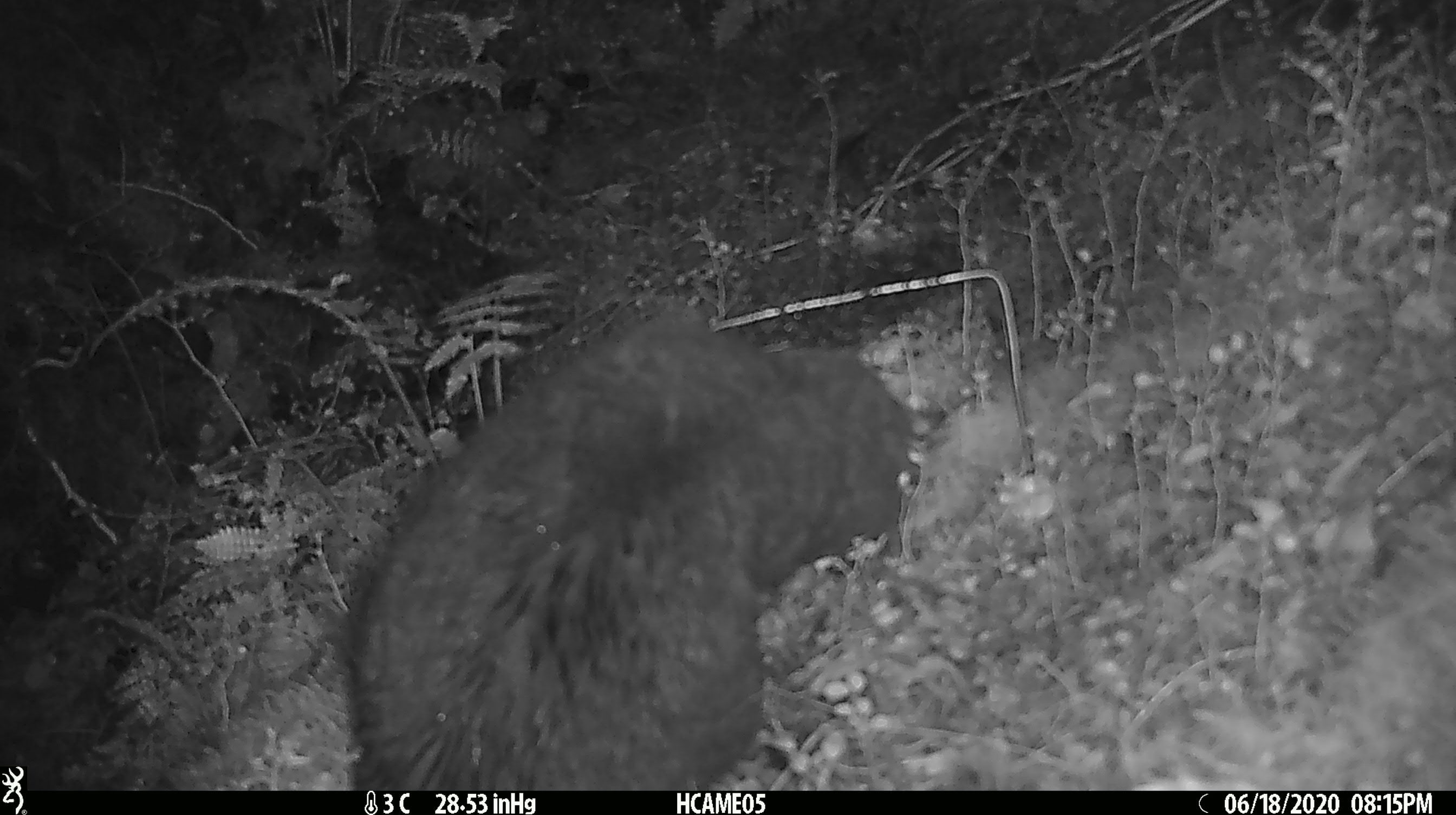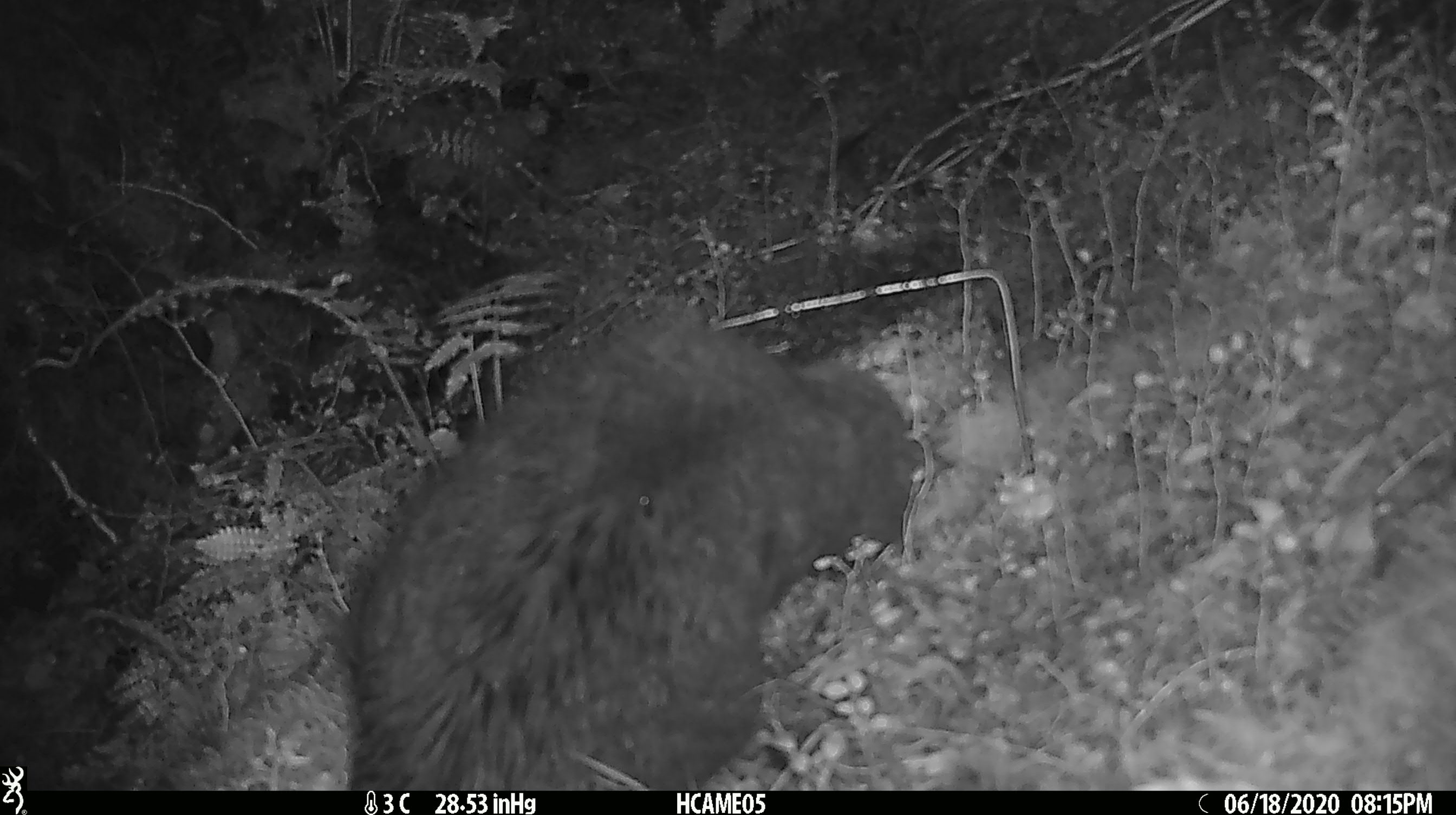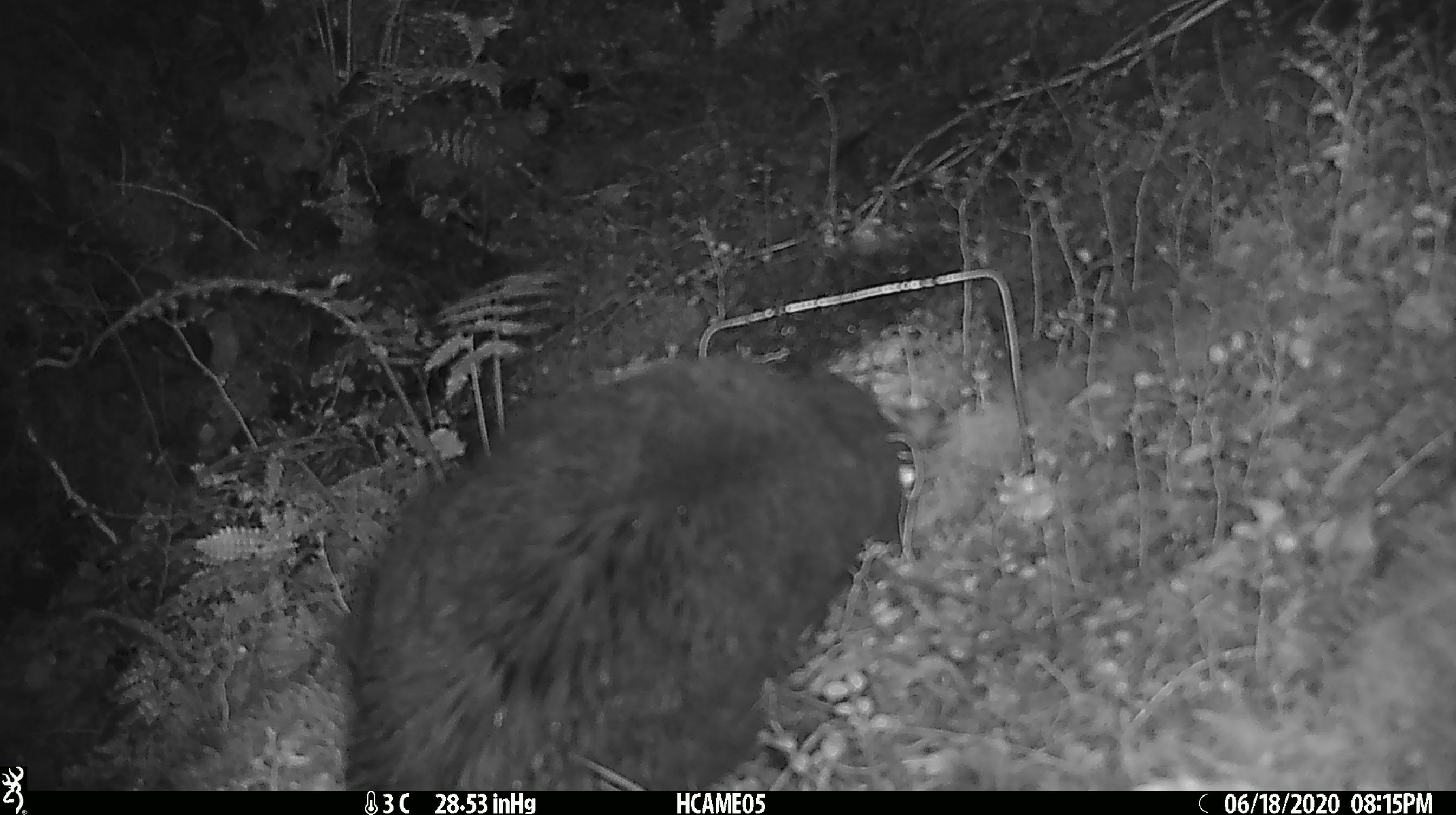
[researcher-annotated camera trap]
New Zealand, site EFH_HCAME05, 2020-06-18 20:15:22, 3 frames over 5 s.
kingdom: Animalia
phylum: Chordata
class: Mammalia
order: Carnivora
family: Felidae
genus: Felis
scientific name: Felis catus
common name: domestic cat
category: cat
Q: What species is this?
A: Cat (domestic cat) (Felis catus).